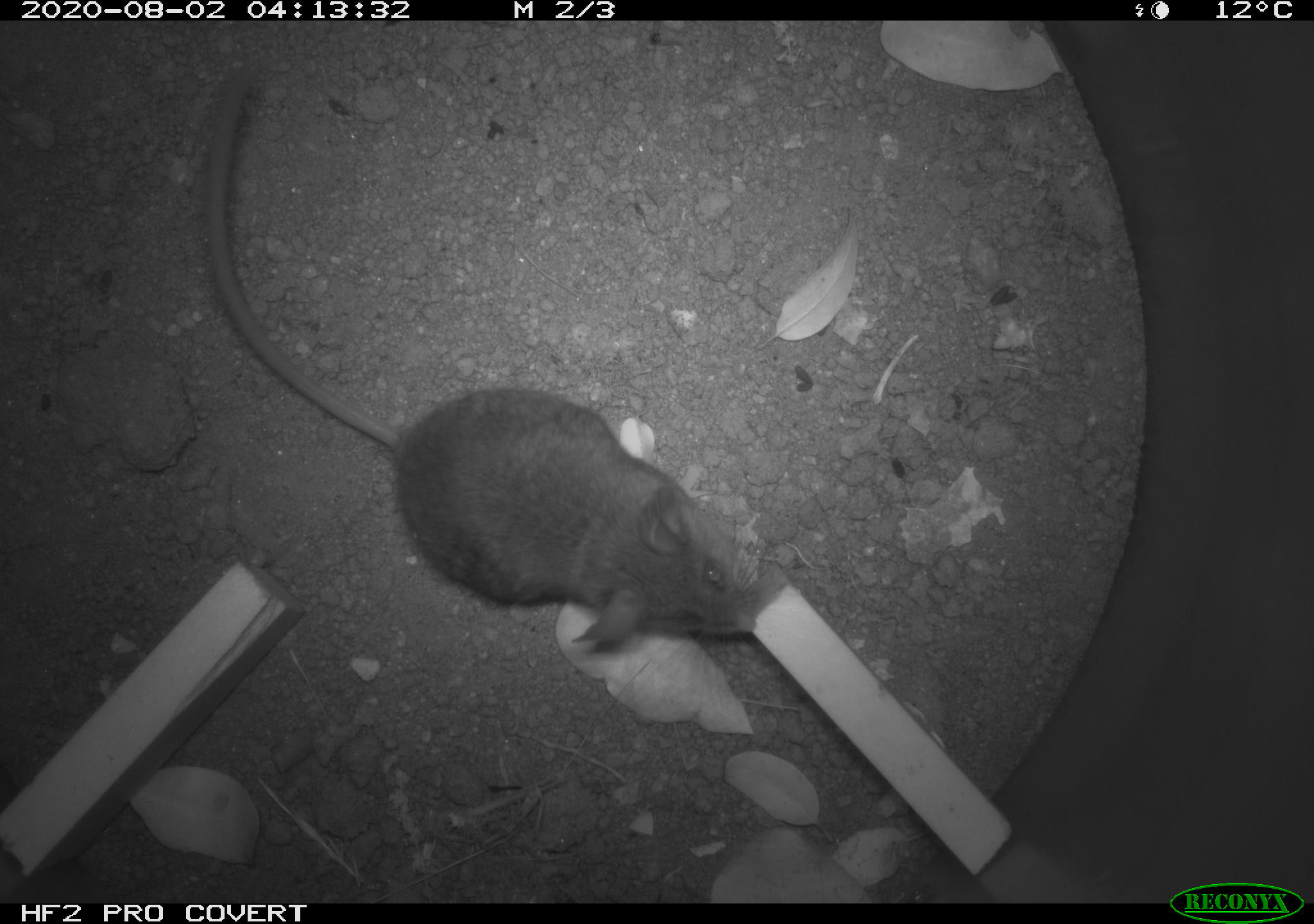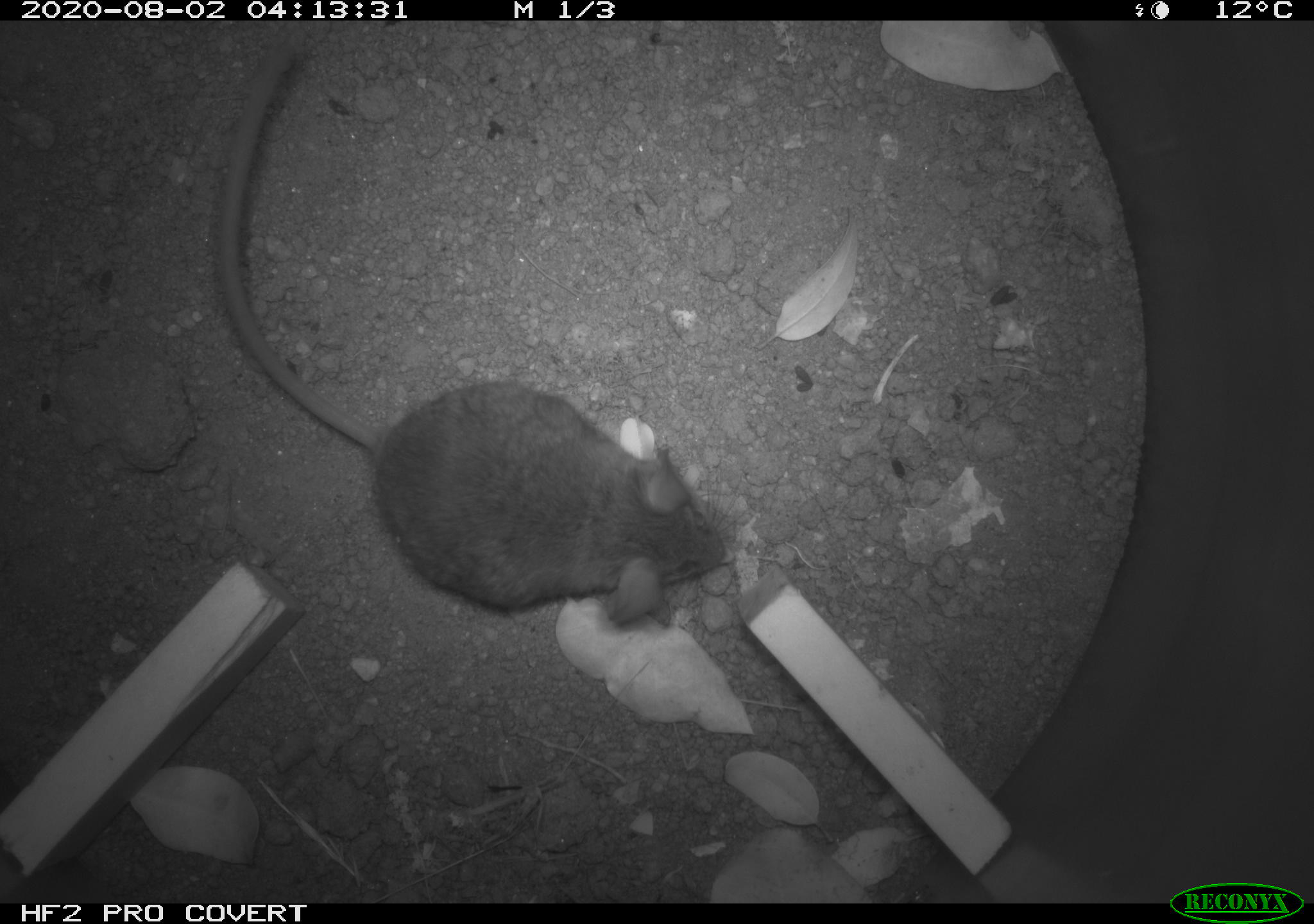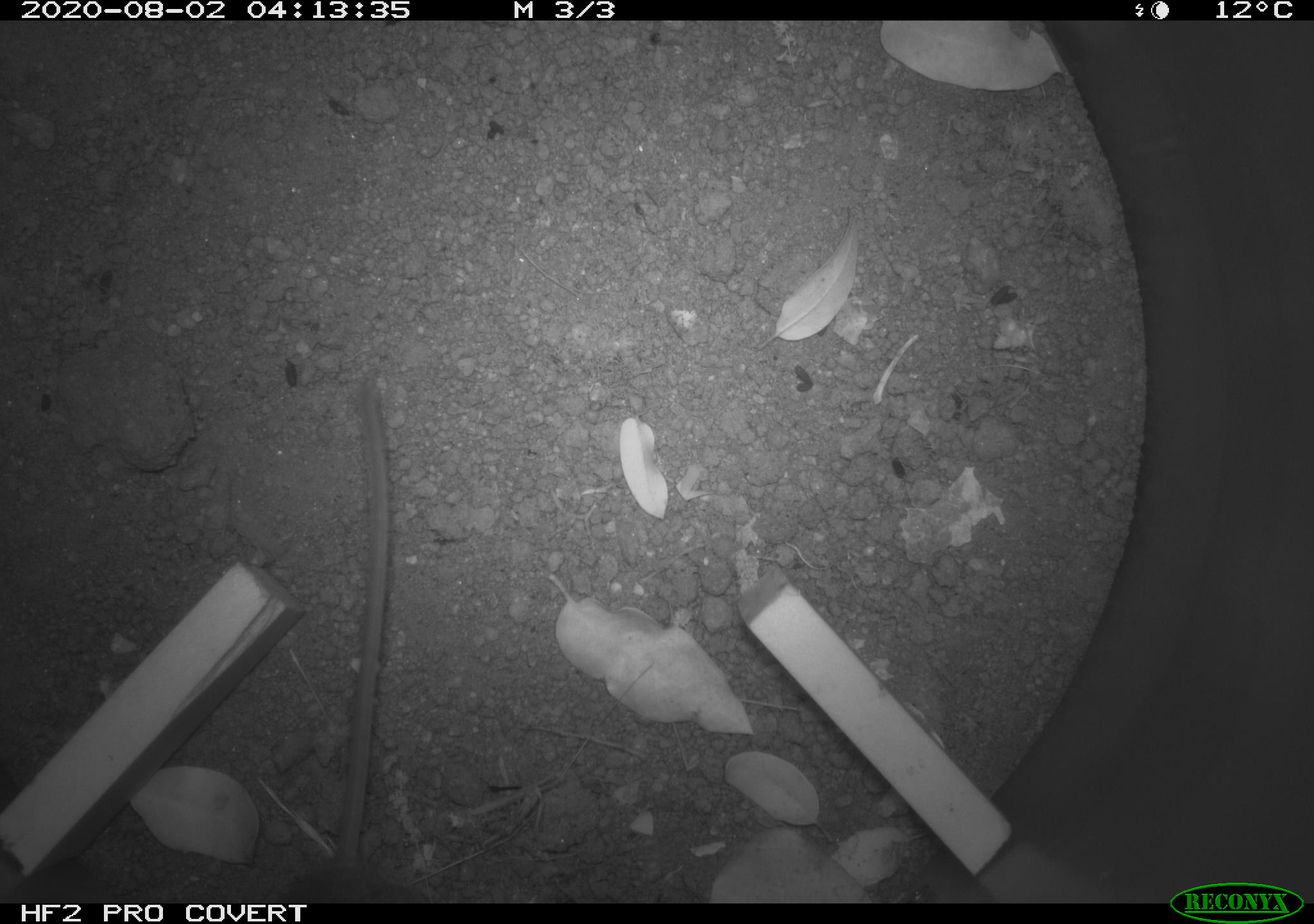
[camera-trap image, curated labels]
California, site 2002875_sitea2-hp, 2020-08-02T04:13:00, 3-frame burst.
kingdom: Animalia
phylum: Chordata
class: Mammalia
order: Rodentia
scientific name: Rodentia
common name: rodent